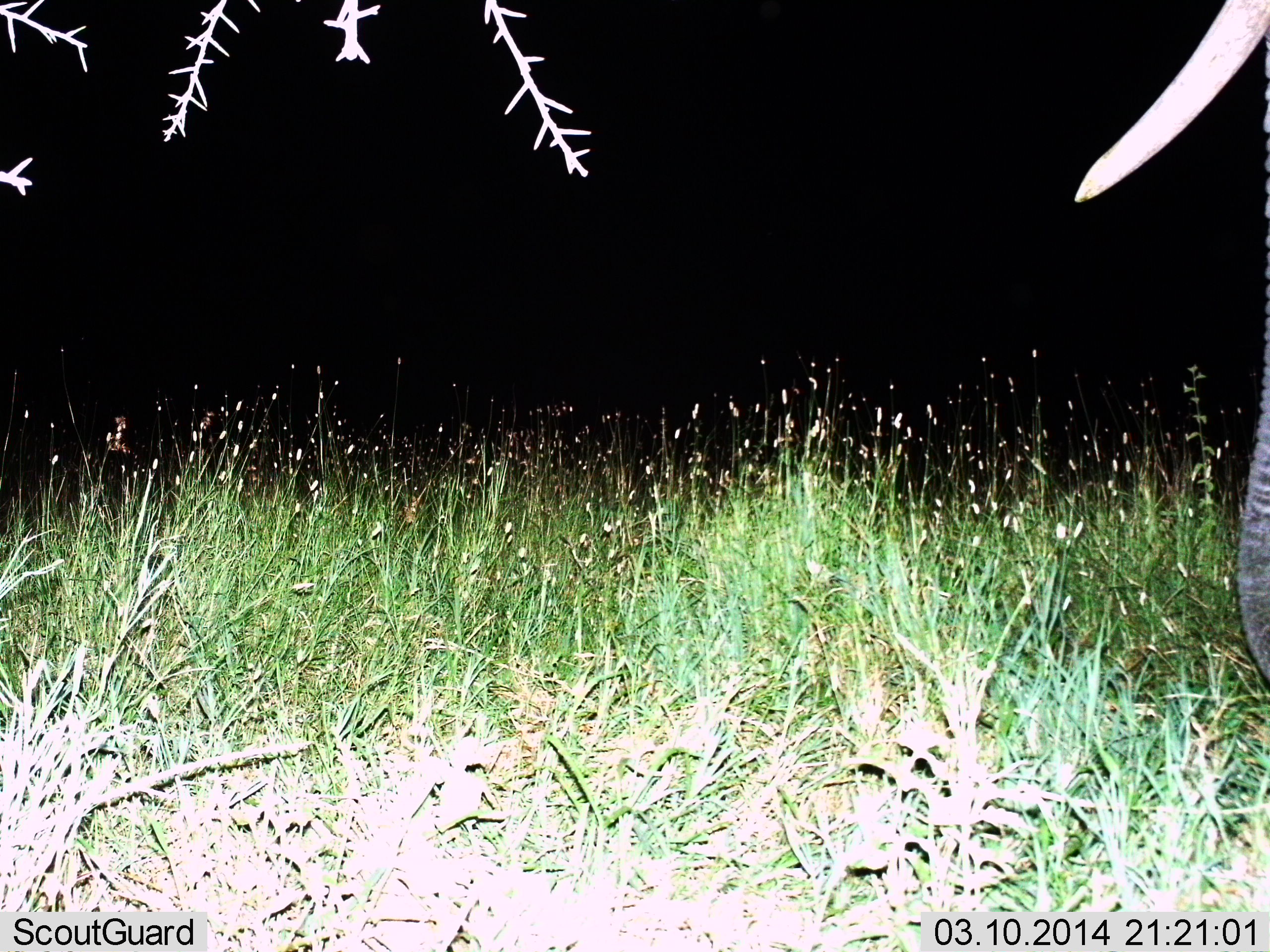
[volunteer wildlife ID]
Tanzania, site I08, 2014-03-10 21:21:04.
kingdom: Animalia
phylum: Chordata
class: Mammalia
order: Proboscidea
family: Elephantidae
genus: Loxodonta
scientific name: Loxodonta africana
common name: african bush elephant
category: elephant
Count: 1.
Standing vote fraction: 91%.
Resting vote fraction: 0%.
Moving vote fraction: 9%.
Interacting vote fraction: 0%.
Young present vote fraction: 0%.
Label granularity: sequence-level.